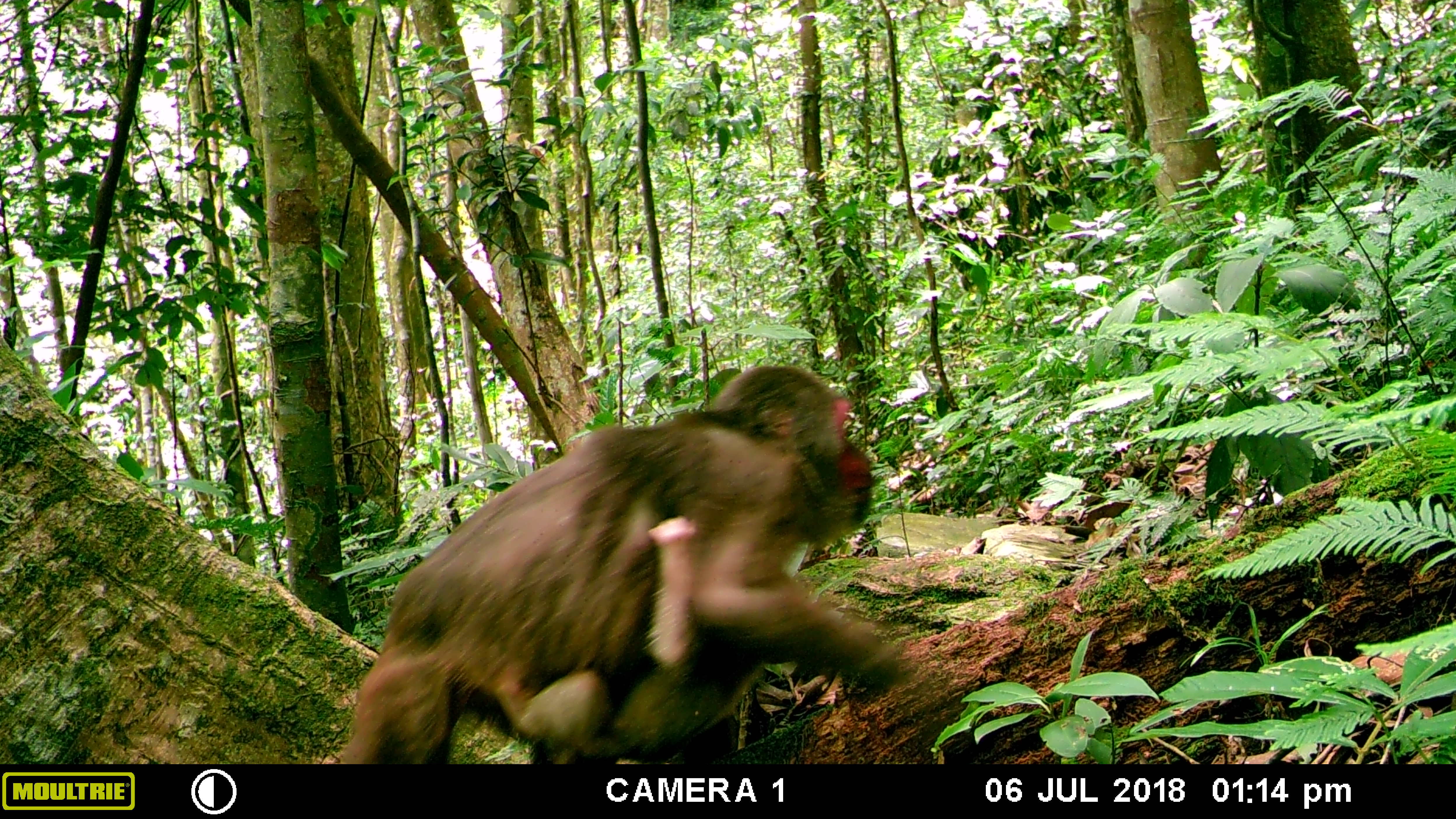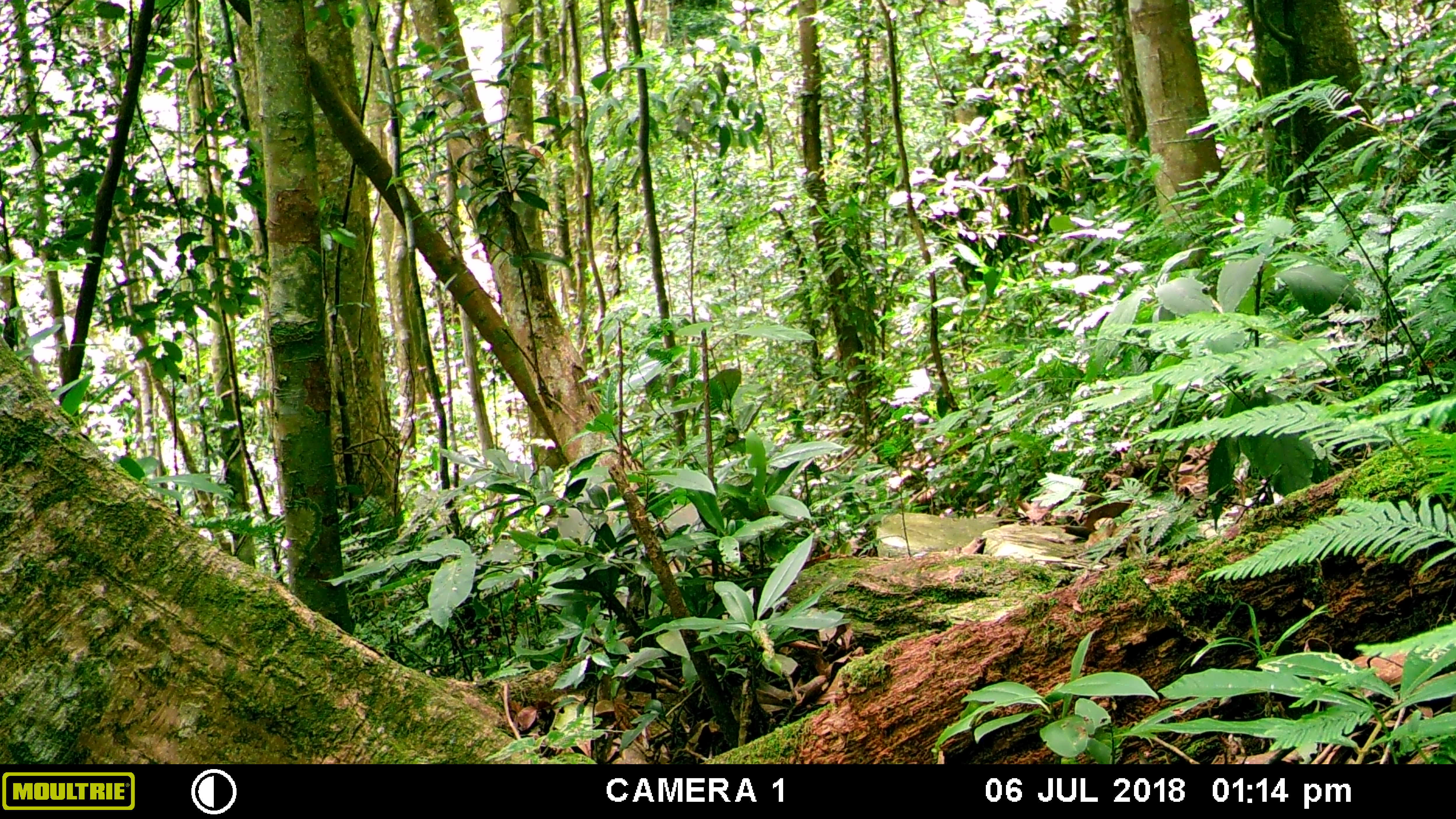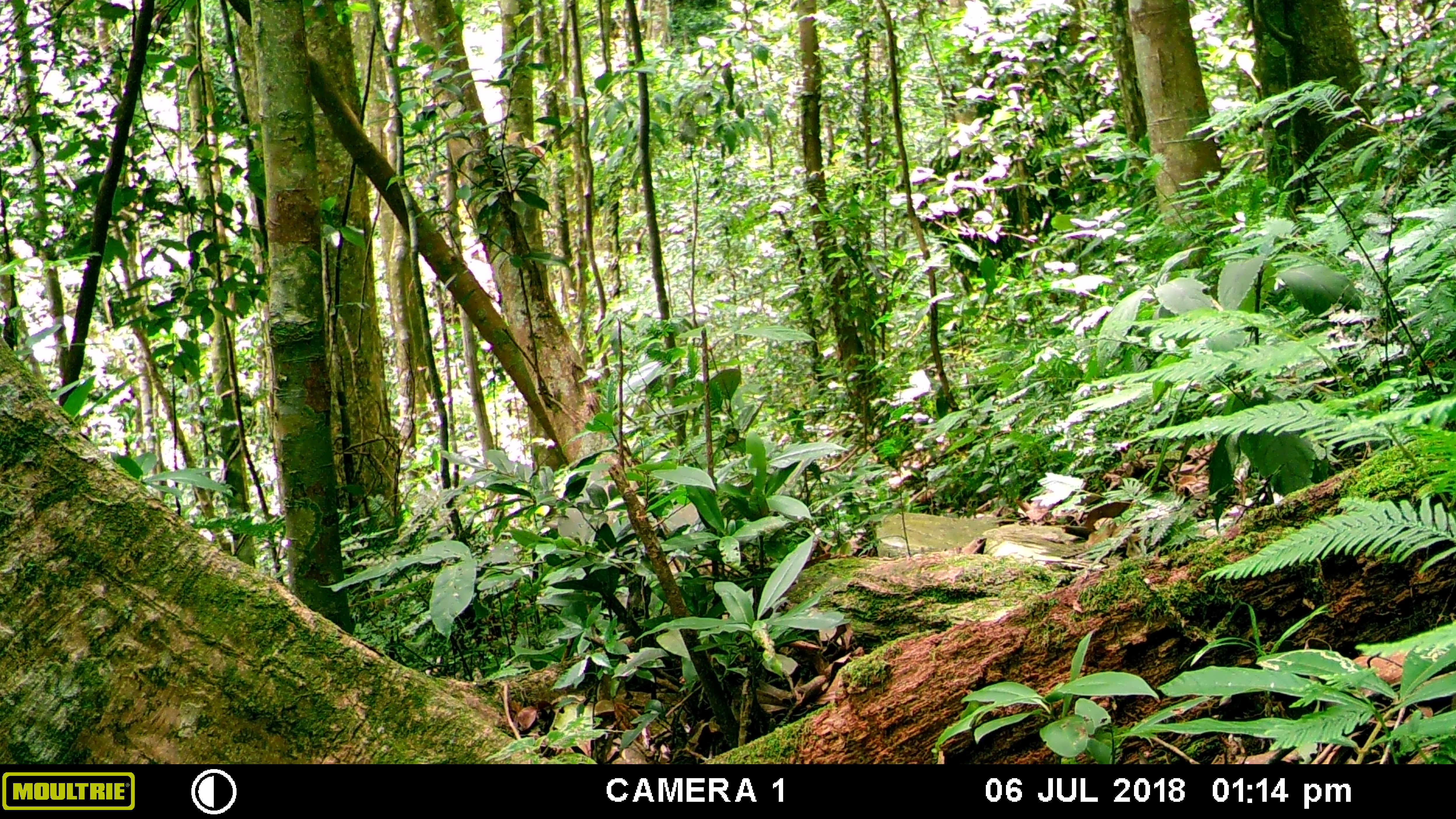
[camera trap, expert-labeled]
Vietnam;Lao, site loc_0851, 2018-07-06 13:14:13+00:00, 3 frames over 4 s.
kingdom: Animalia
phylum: Chordata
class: Mammalia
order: Primates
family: Cercopithecidae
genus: Macaca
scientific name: Macaca arctoides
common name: stump-tailed macaque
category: stump tailed macaque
Stump tailed macaque (stump-tailed macaque) (Macaca arctoides). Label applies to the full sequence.